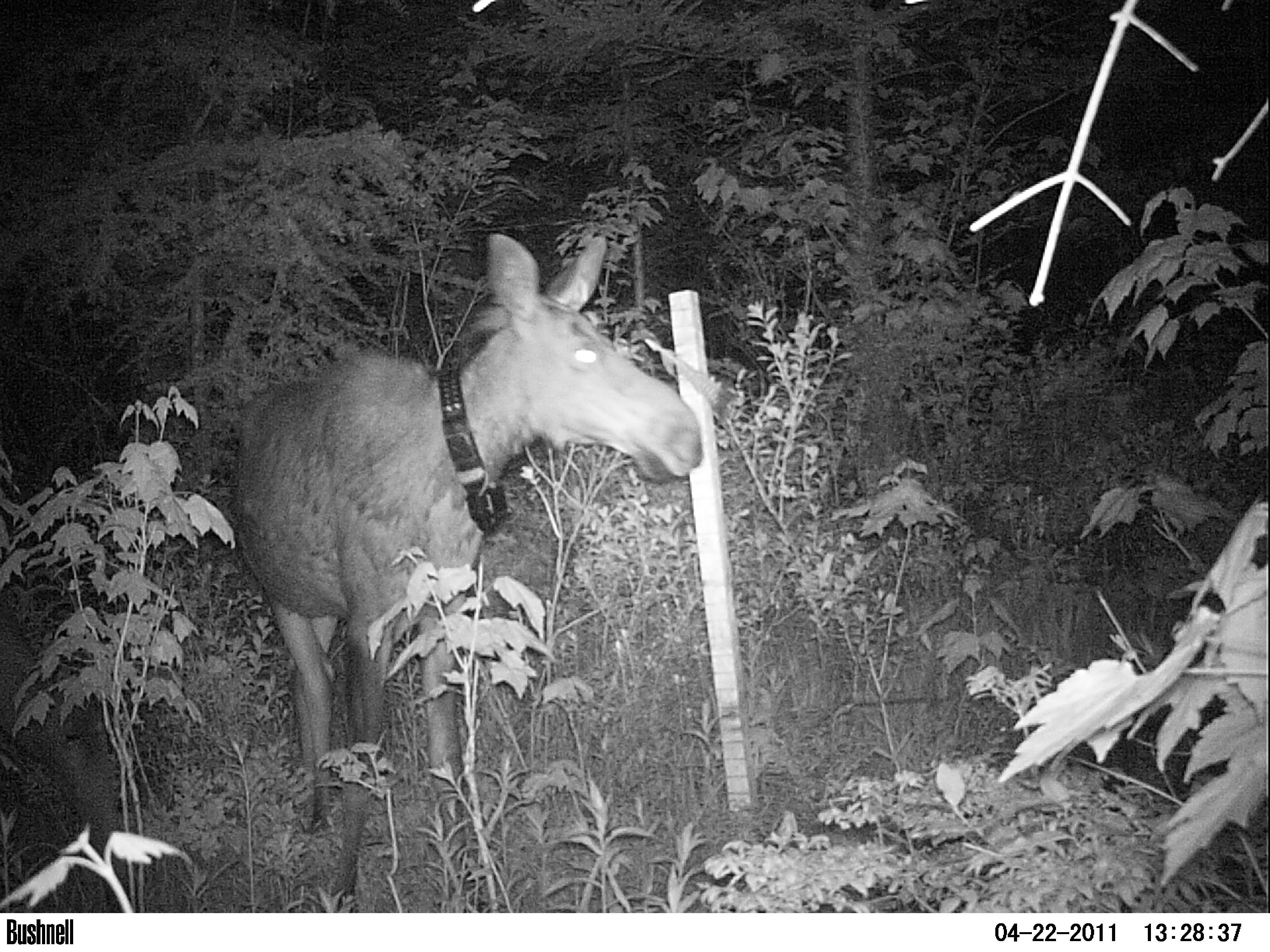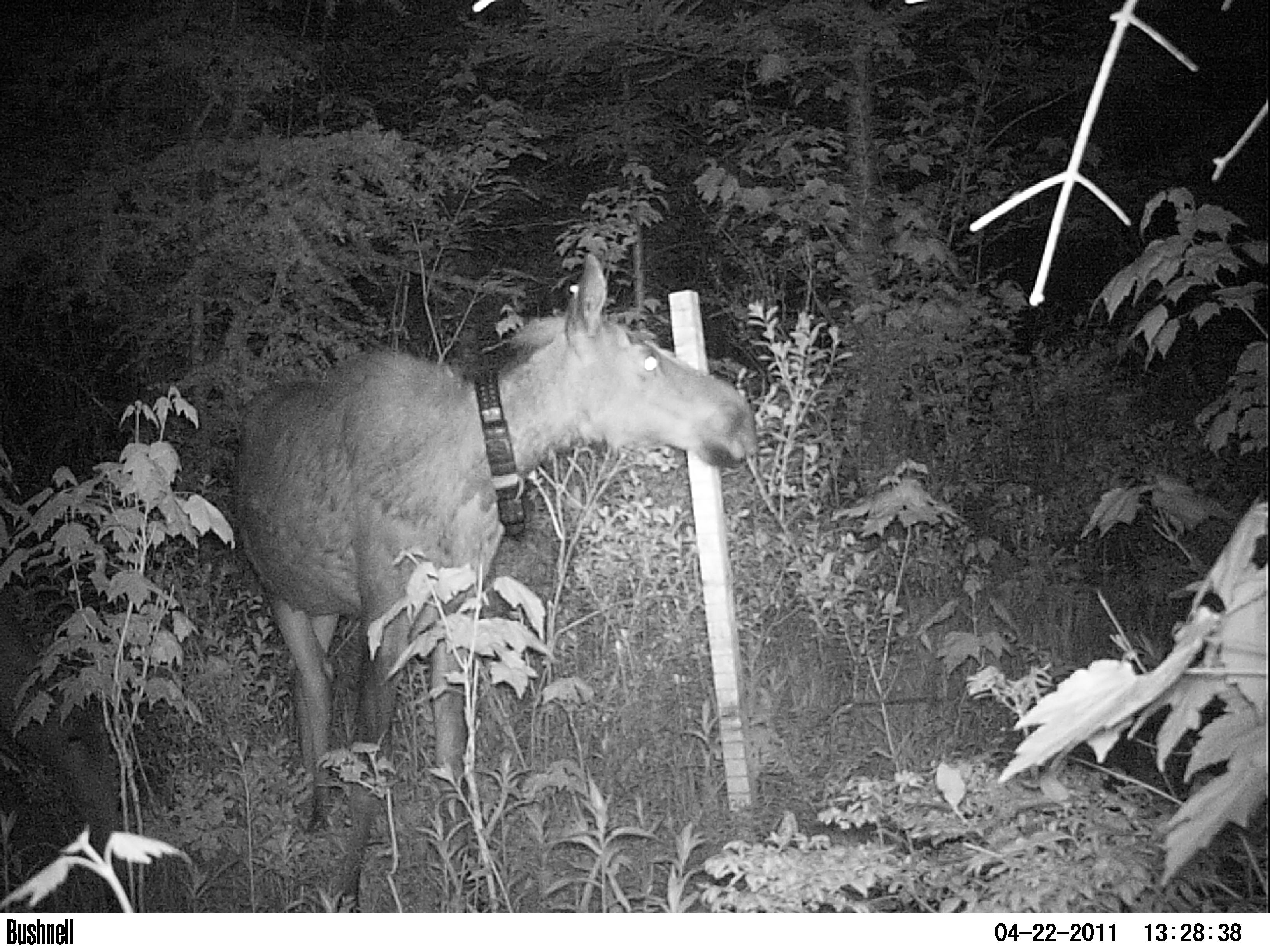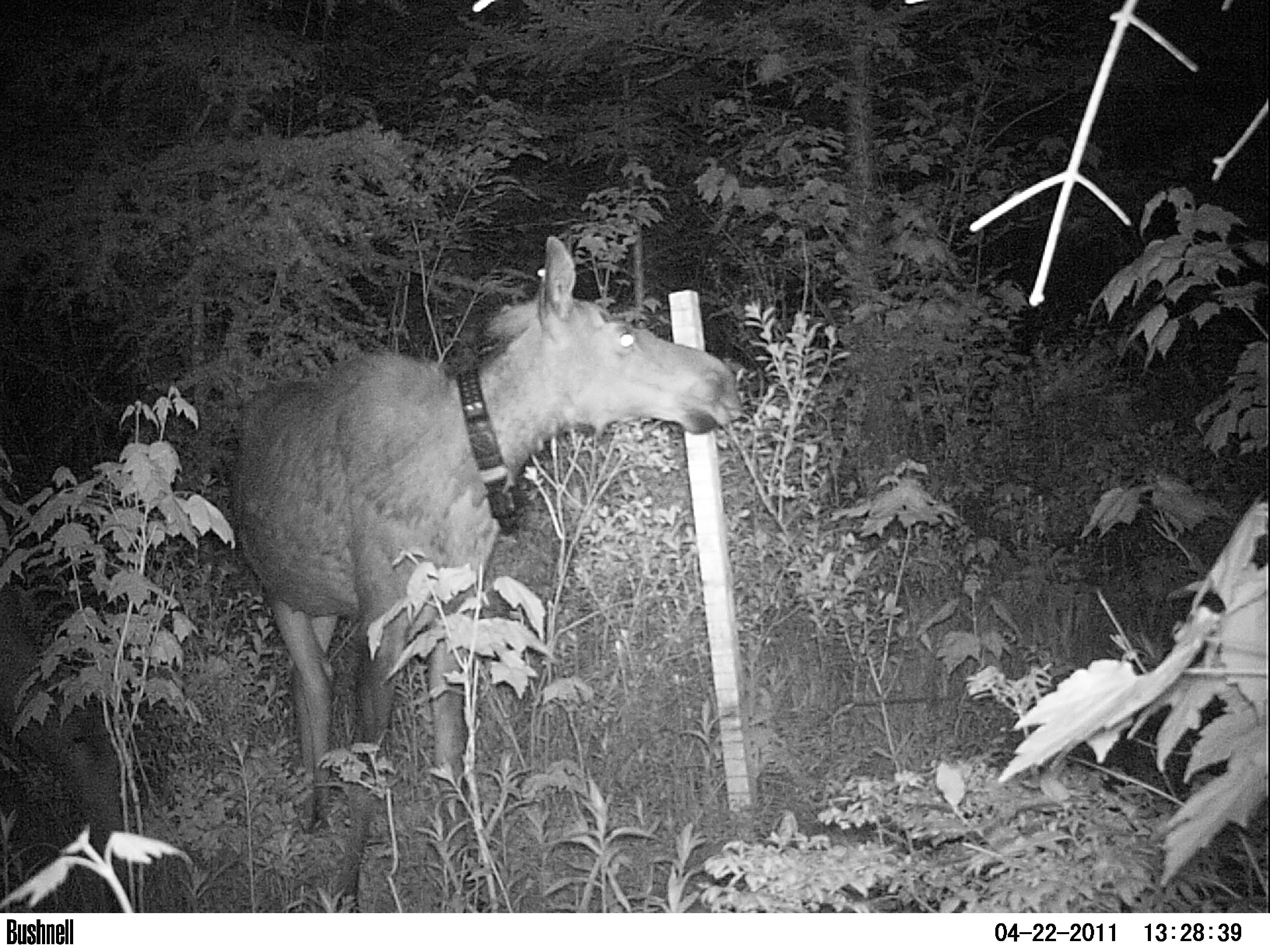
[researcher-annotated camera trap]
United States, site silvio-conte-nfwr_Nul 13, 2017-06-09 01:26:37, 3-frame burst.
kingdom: Animalia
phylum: Chordata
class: Mammalia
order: Artiodactyla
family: Cervidae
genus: Alces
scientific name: Alces alces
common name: moose